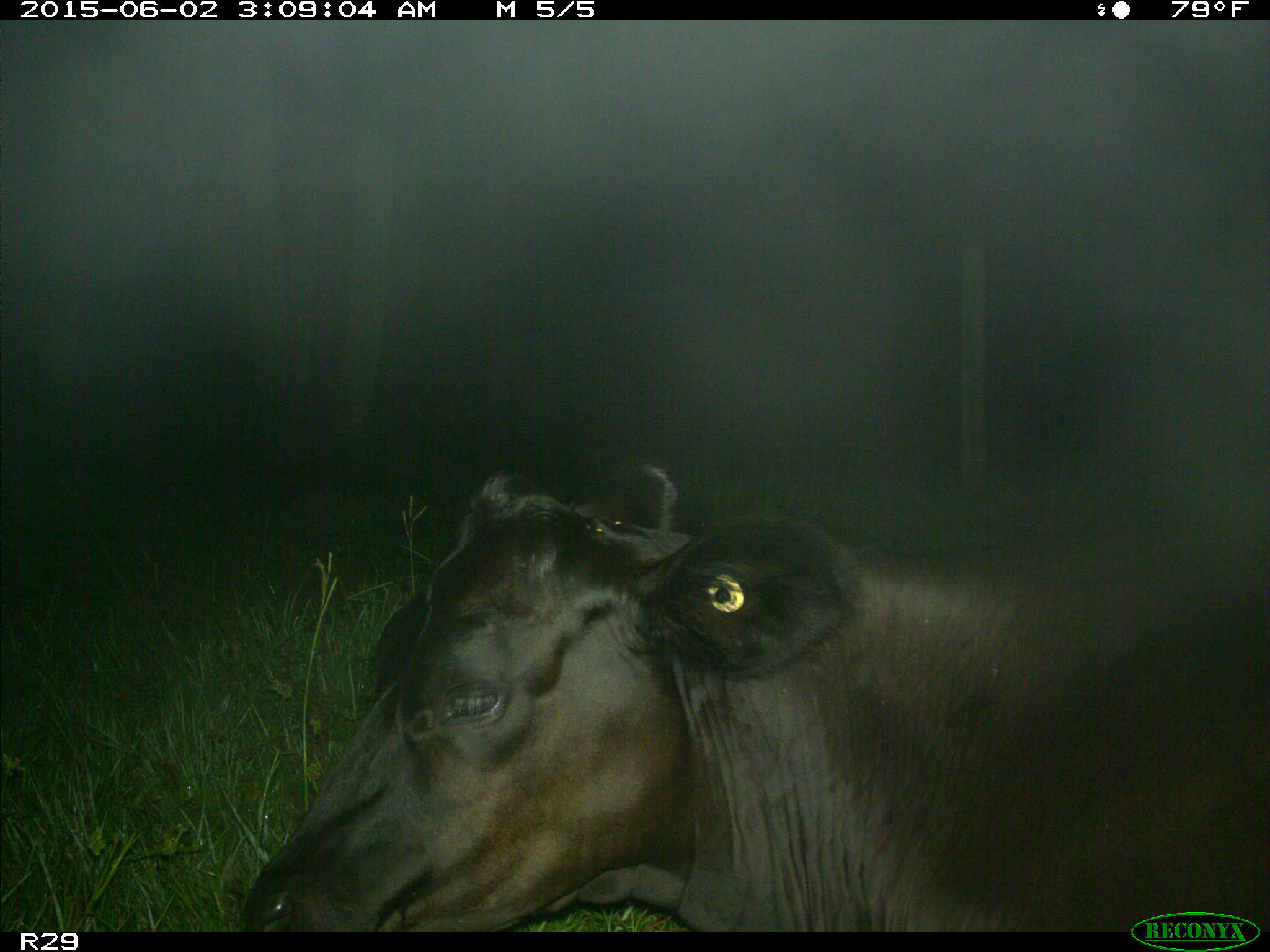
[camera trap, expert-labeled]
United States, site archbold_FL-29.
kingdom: Animalia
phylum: Chordata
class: Mammalia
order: Artiodactyla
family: Bovidae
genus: Bos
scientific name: Bos taurus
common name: domestic cow